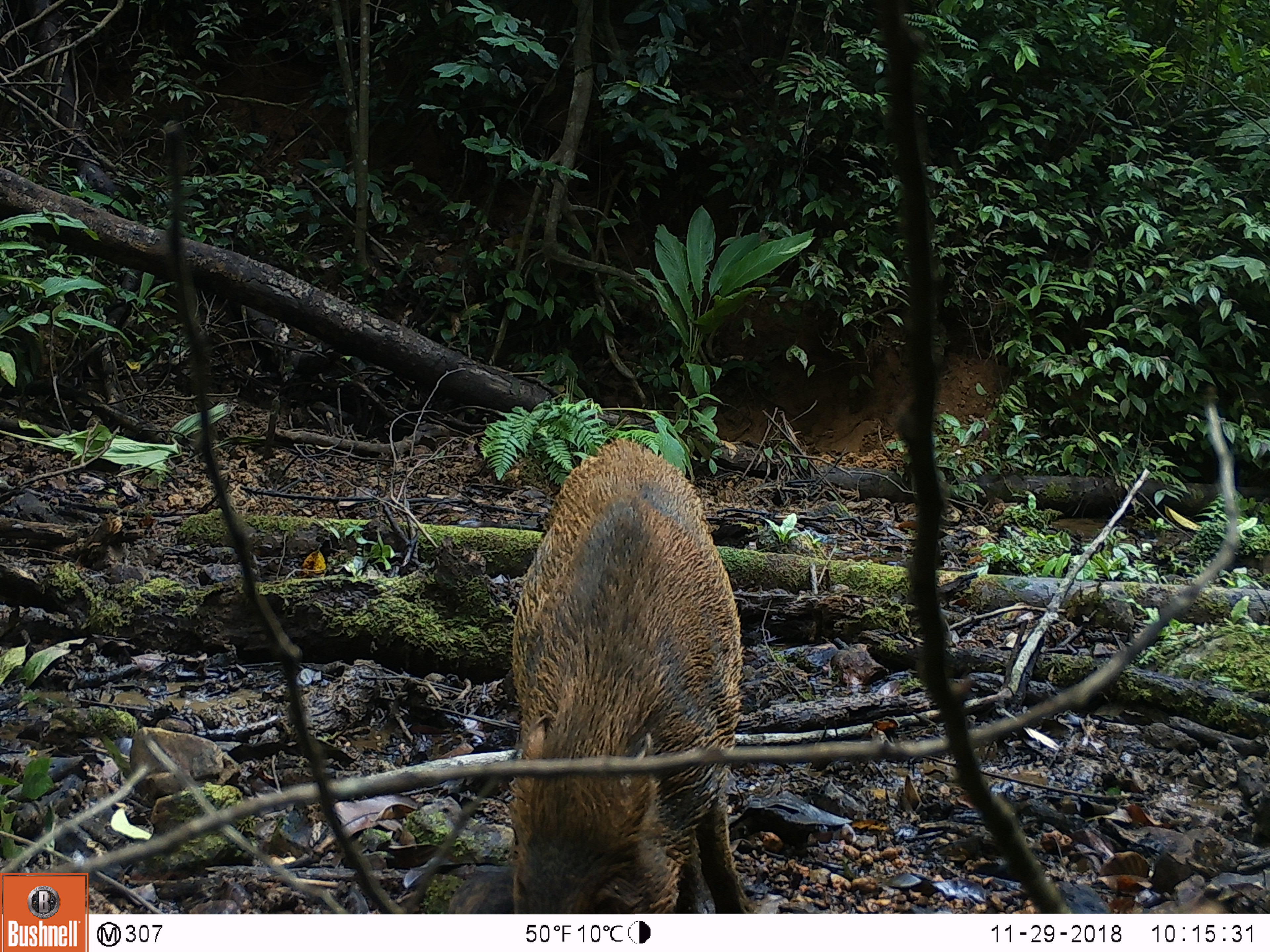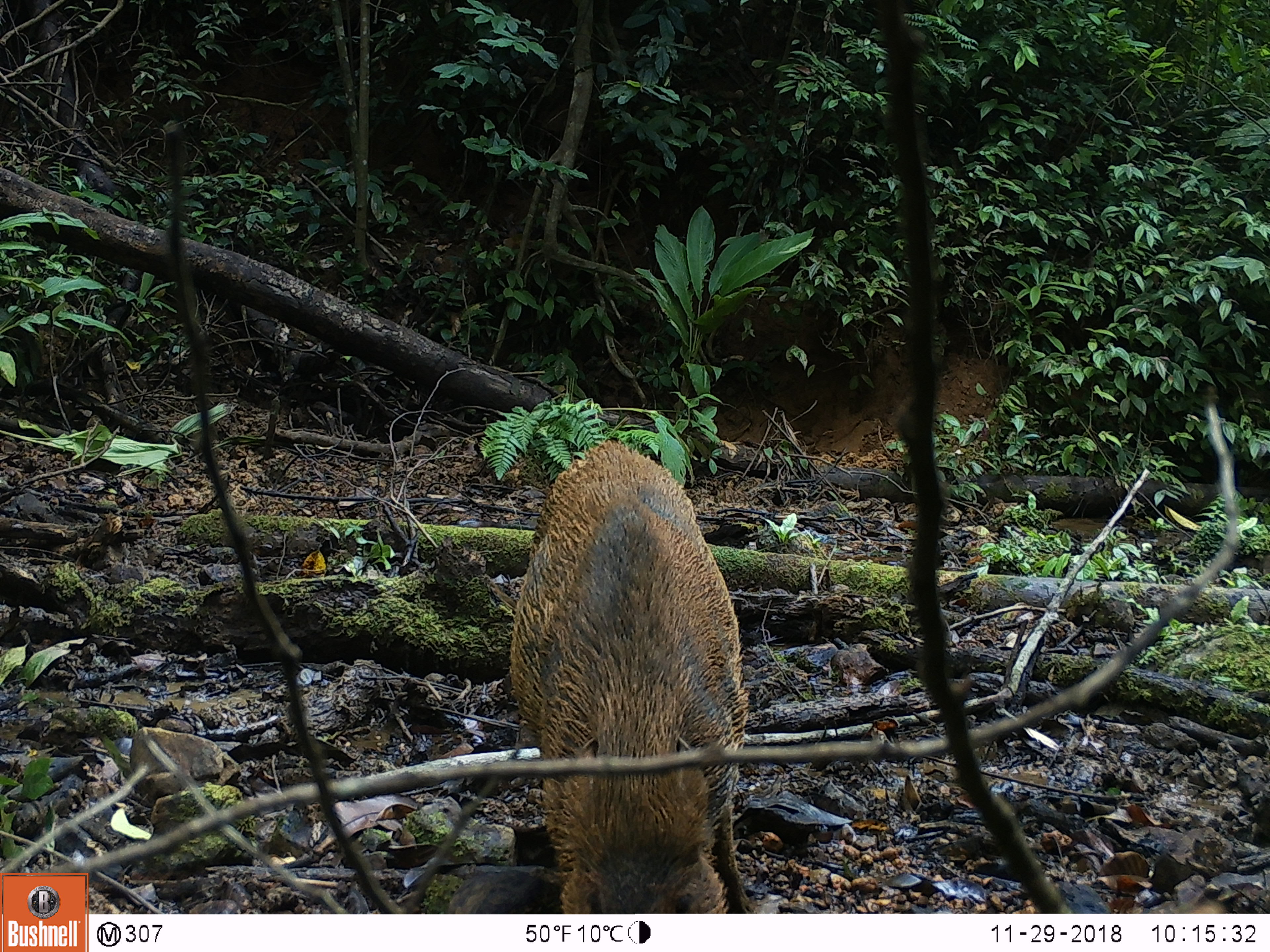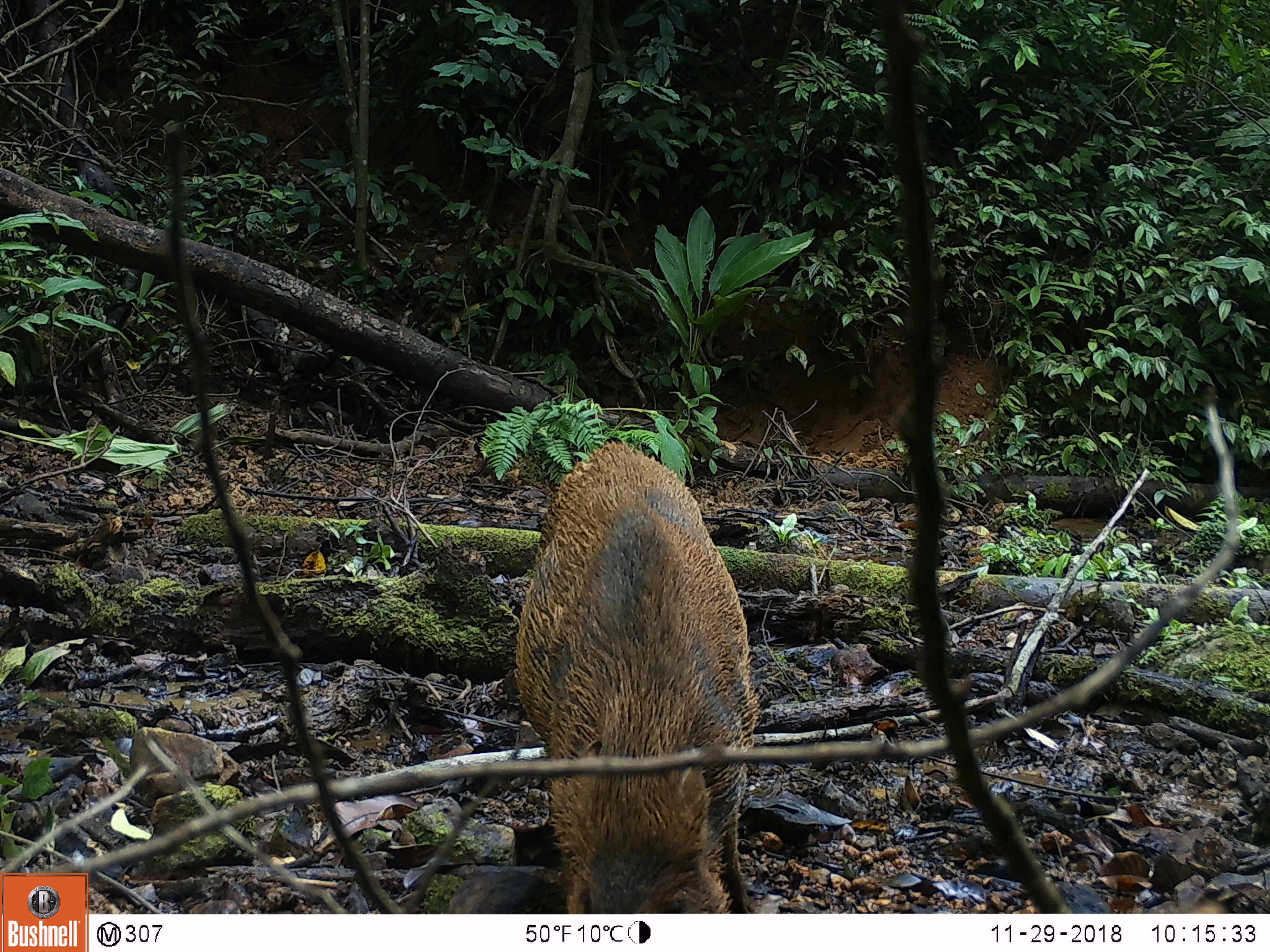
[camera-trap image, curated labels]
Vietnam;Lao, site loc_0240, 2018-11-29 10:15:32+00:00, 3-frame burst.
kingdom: Animalia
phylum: Chordata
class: Mammalia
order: Artiodactyla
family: Suidae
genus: Sus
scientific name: Sus scrofa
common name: eurasian wild pig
Eurasian wild pig (Sus scrofa). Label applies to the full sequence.